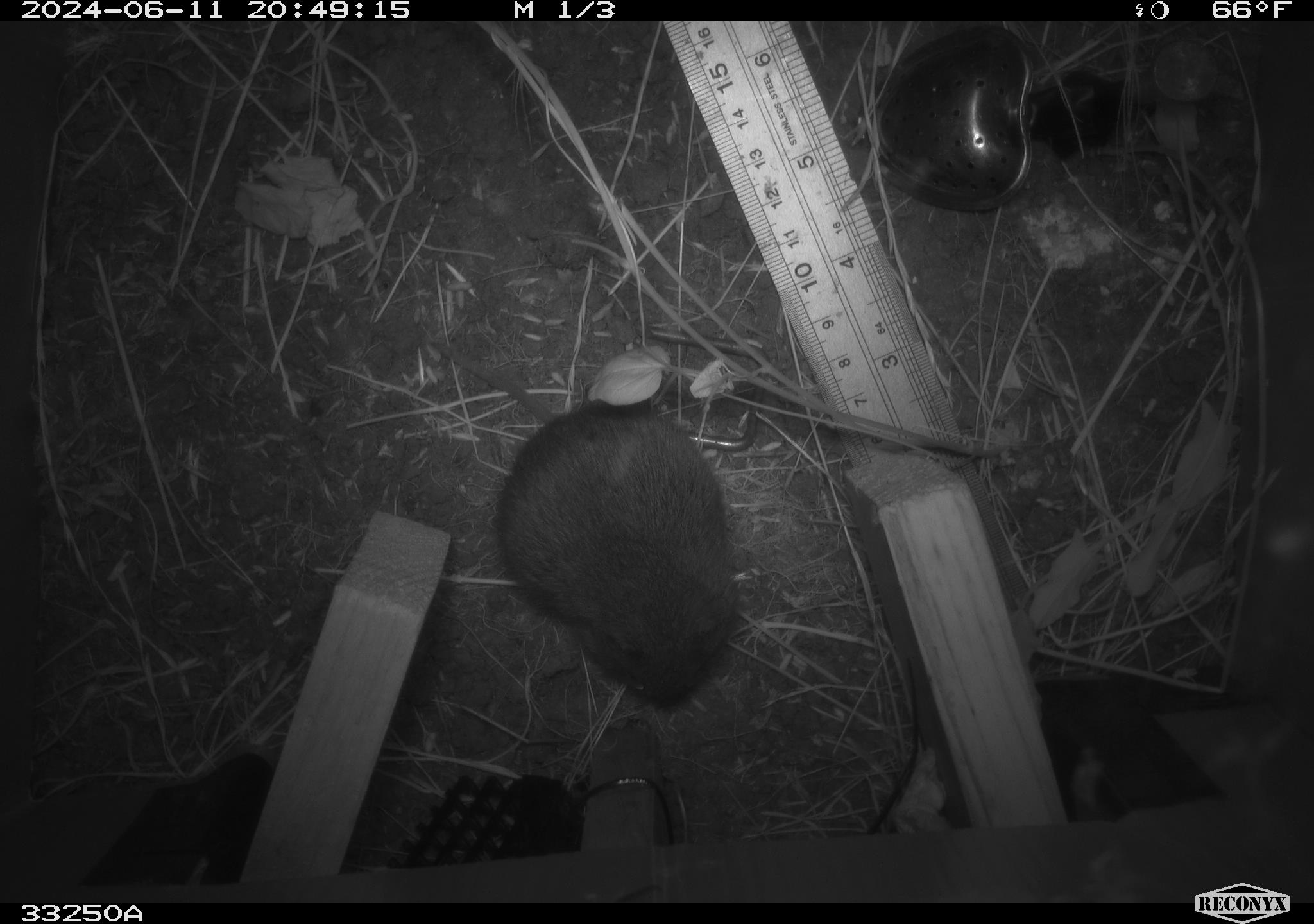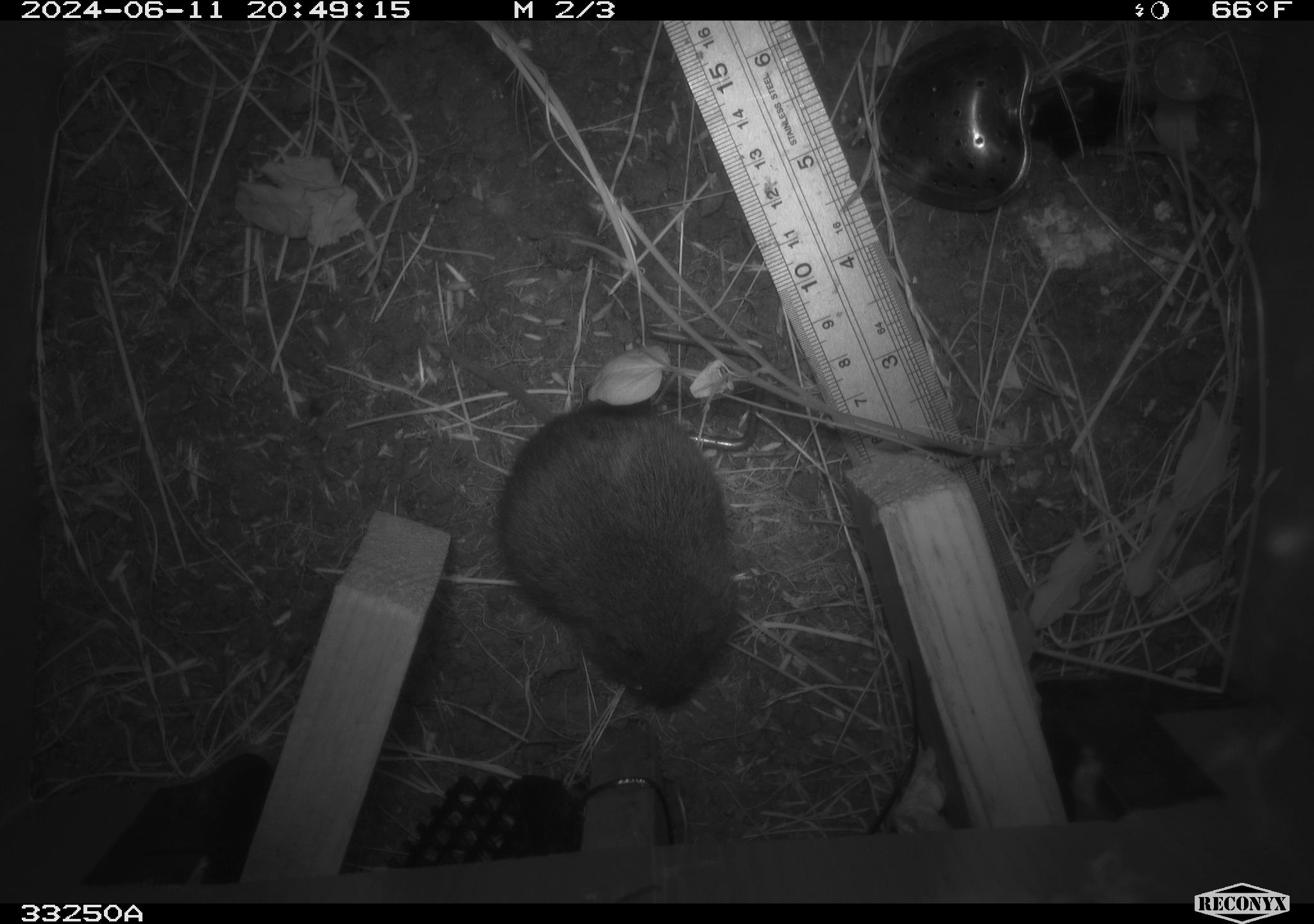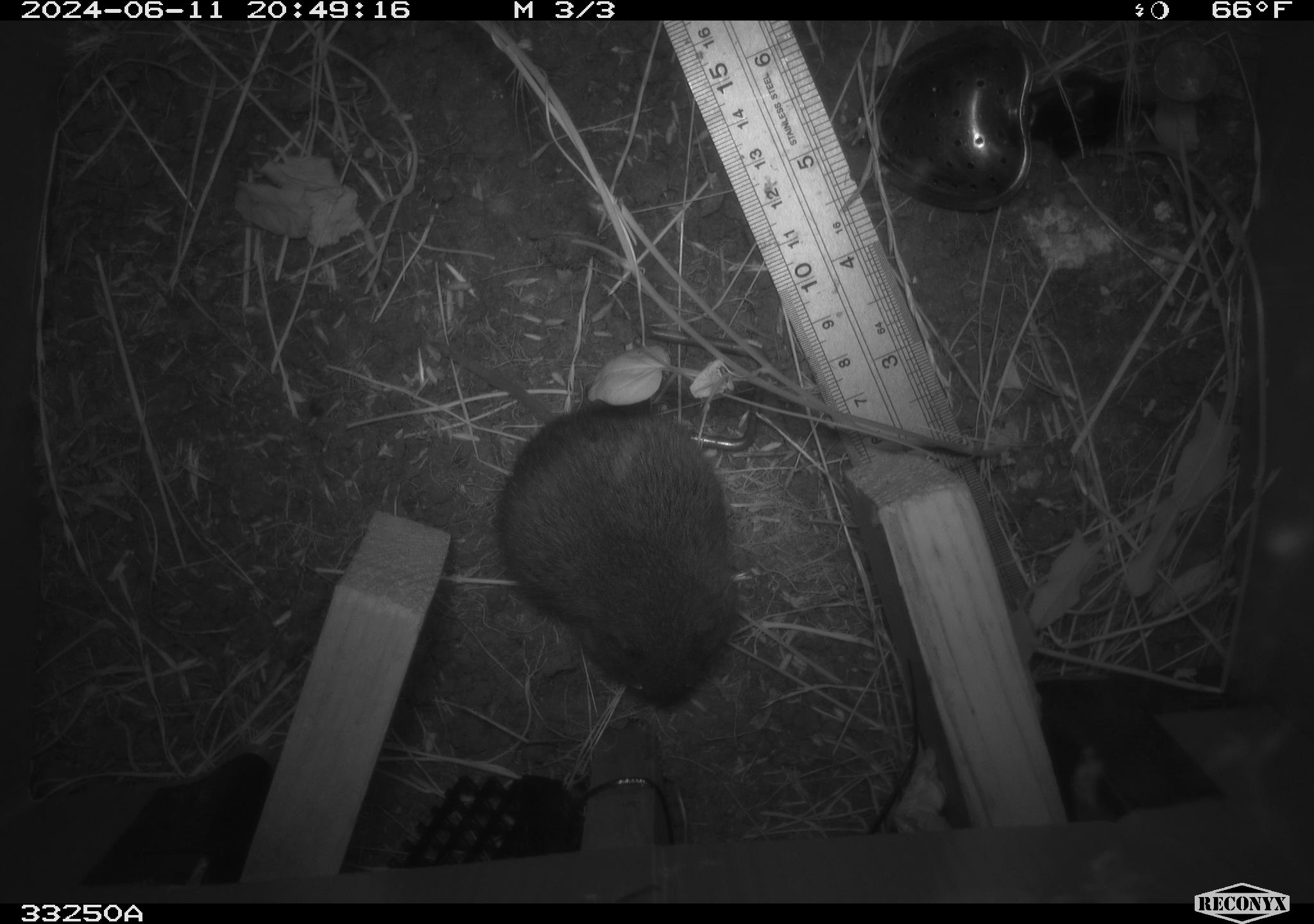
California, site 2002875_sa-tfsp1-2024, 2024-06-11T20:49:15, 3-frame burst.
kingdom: Animalia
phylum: Chordata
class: Mammalia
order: Rodentia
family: Cricetidae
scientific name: Arvicolinae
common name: voles, lemmings, and muskrats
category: arvicolinae subfamily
Arvicolinae subfamily (voles, lemmings, and muskrats) (Arvicolinae).